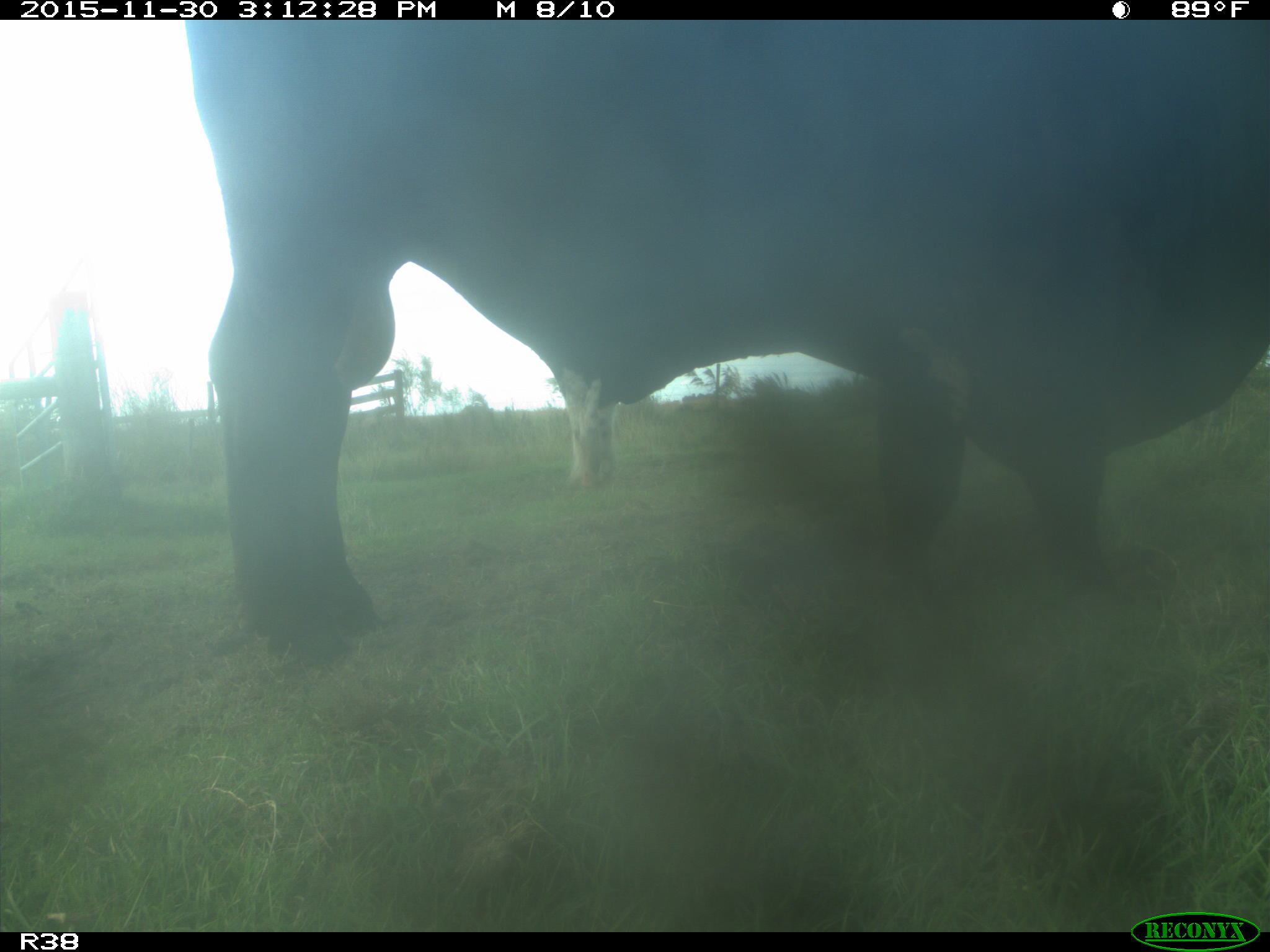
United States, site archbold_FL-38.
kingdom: Animalia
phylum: Chordata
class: Mammalia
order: Artiodactyla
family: Bovidae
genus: Bos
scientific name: Bos taurus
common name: domestic cow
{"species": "Bos taurus (domestic cow)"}